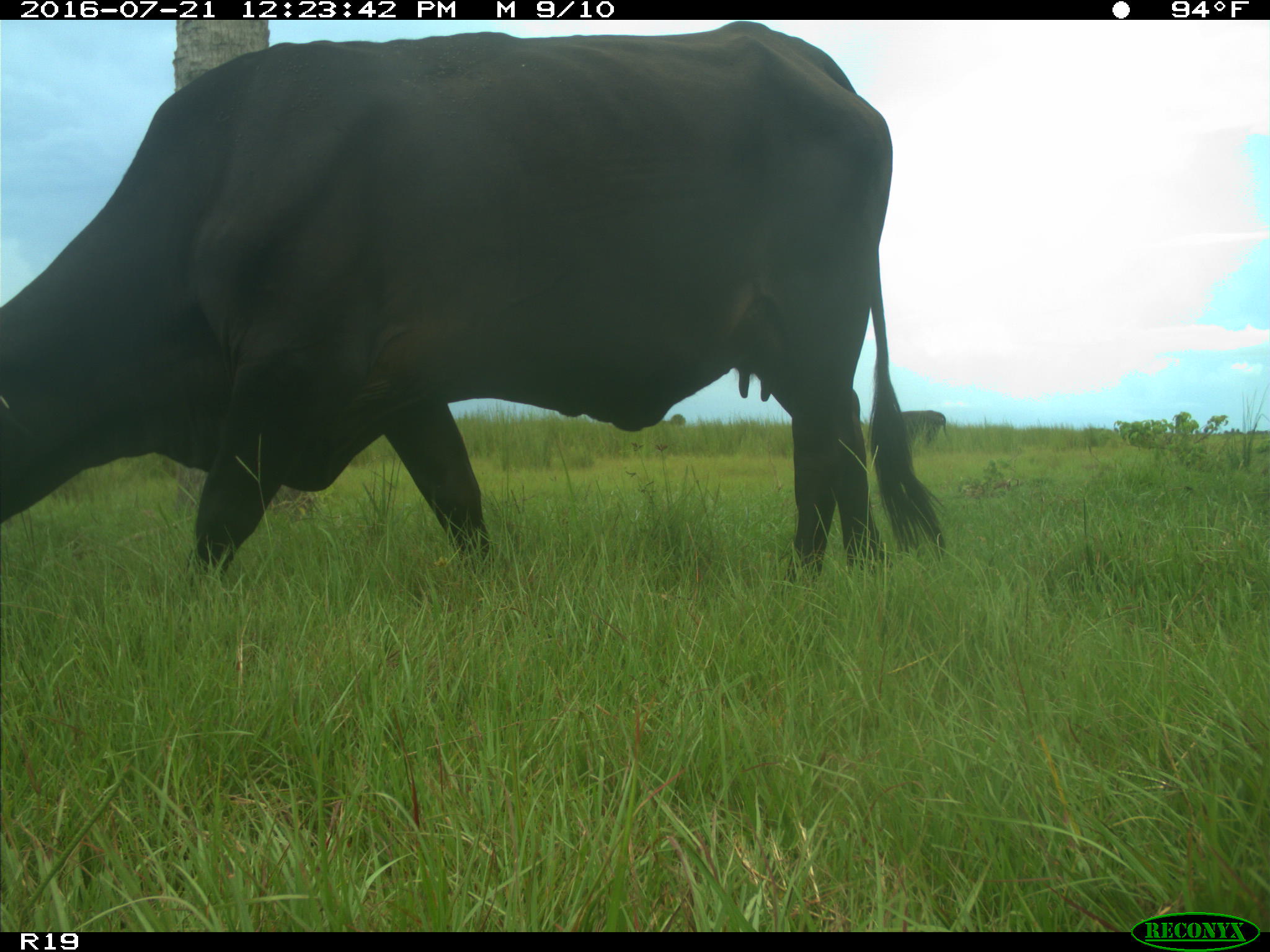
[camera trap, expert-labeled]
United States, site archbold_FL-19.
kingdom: Animalia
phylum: Chordata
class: Mammalia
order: Artiodactyla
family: Bovidae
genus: Bos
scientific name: Bos taurus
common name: domestic cow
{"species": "Bos taurus (domestic cow)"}